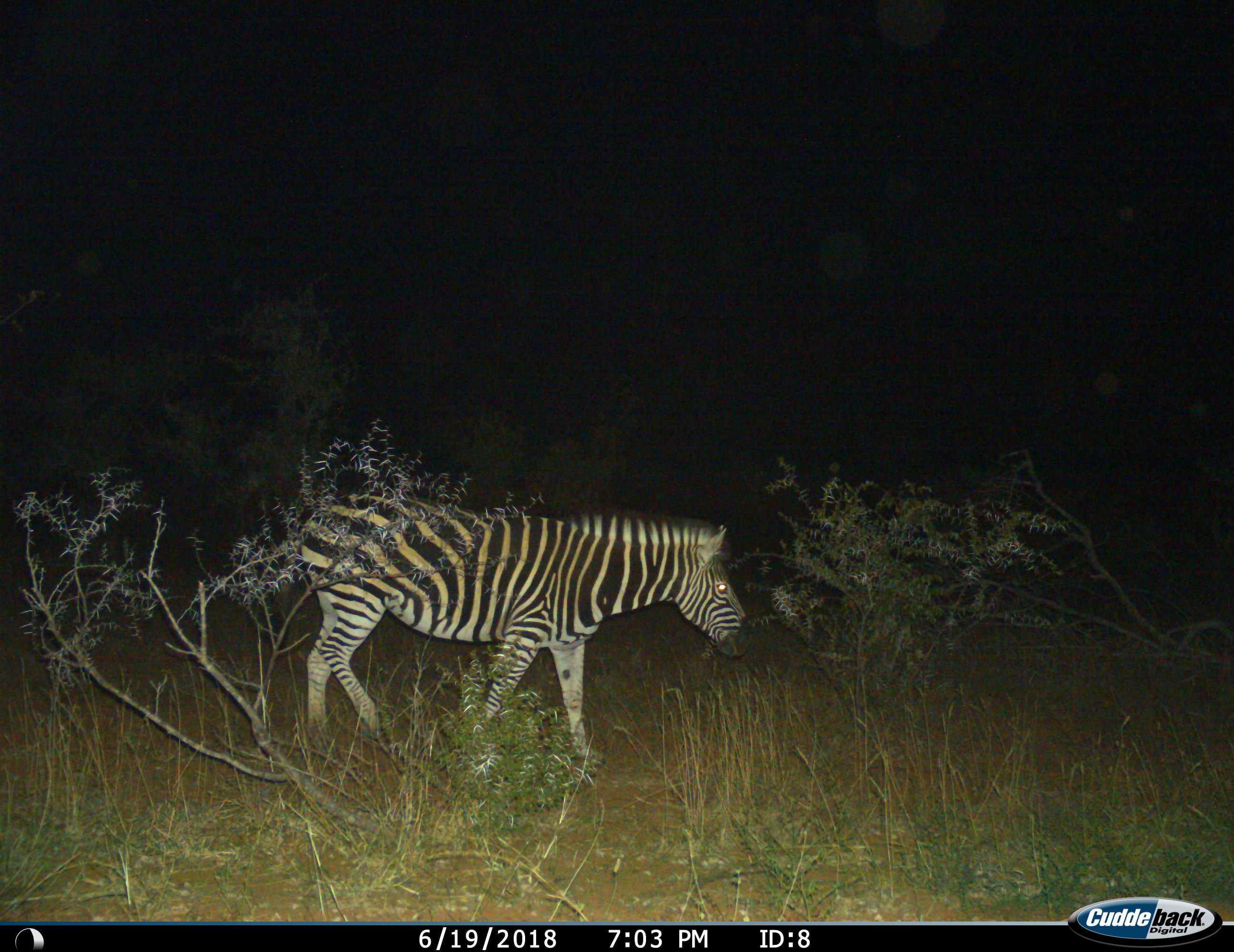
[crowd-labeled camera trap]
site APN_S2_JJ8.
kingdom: Animalia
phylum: Chordata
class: Mammalia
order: Perissodactyla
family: Equidae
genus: Equus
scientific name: Equus quagga burchellii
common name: burchell's zebra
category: zebraburchells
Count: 1.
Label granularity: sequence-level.